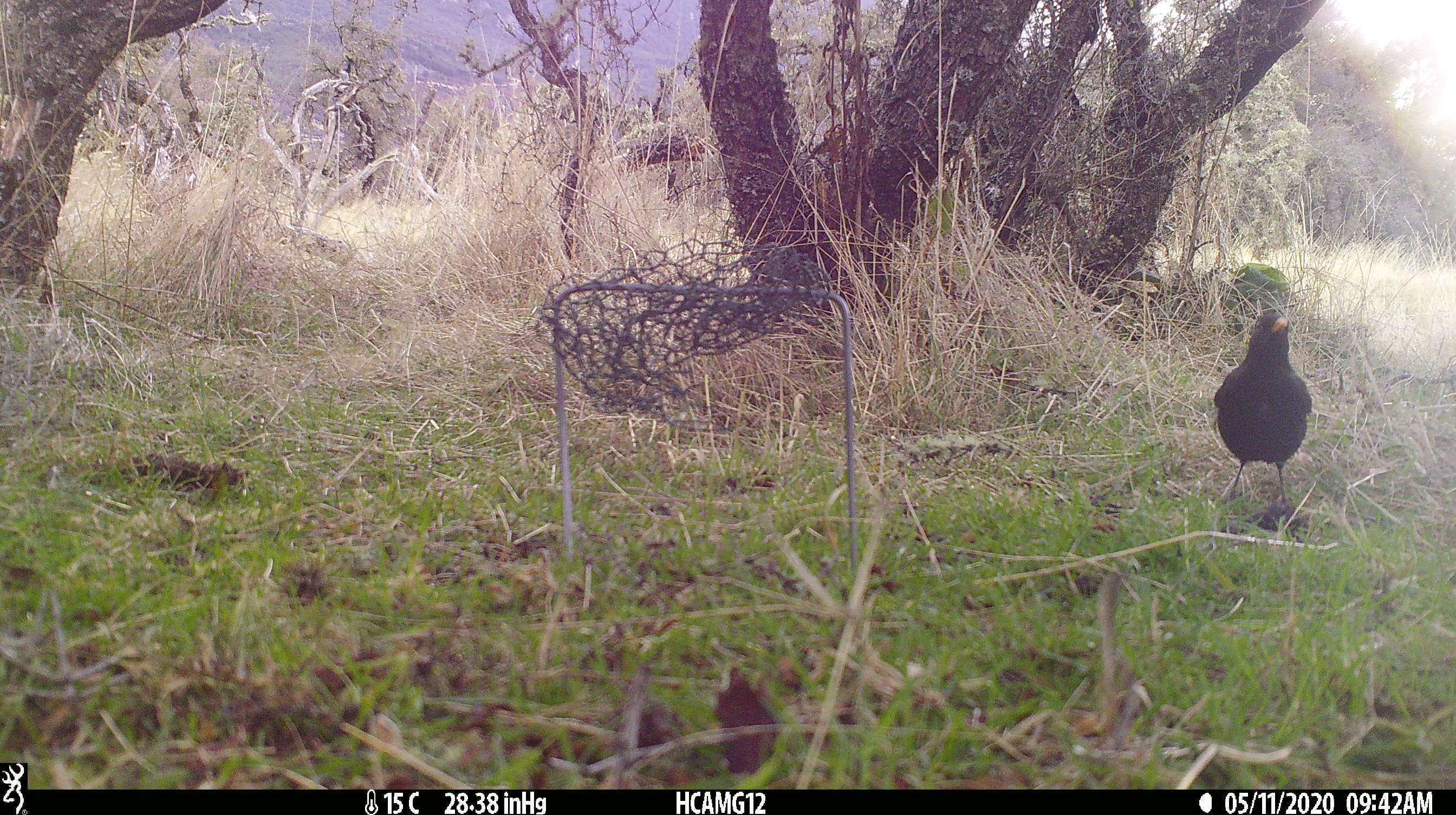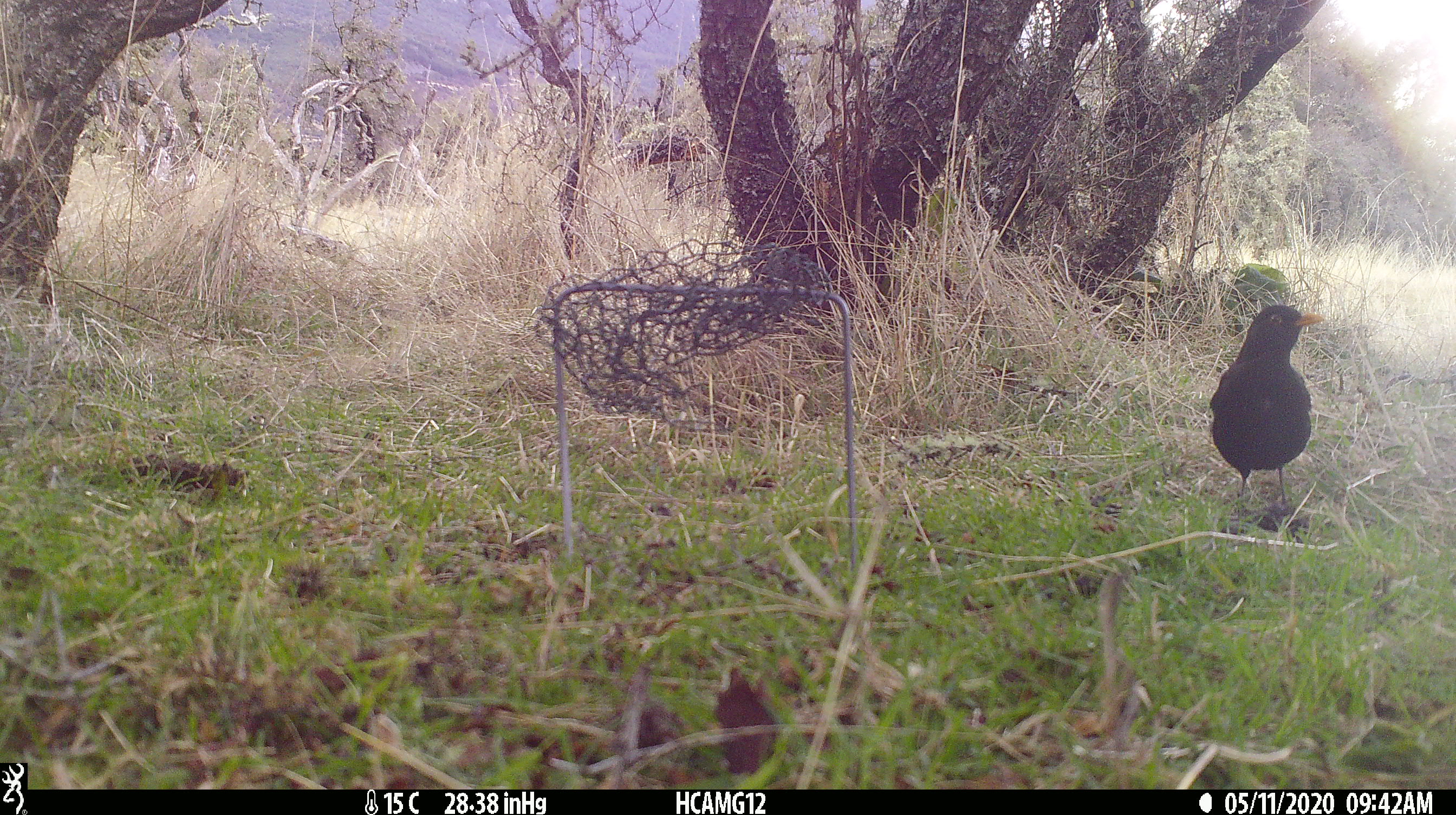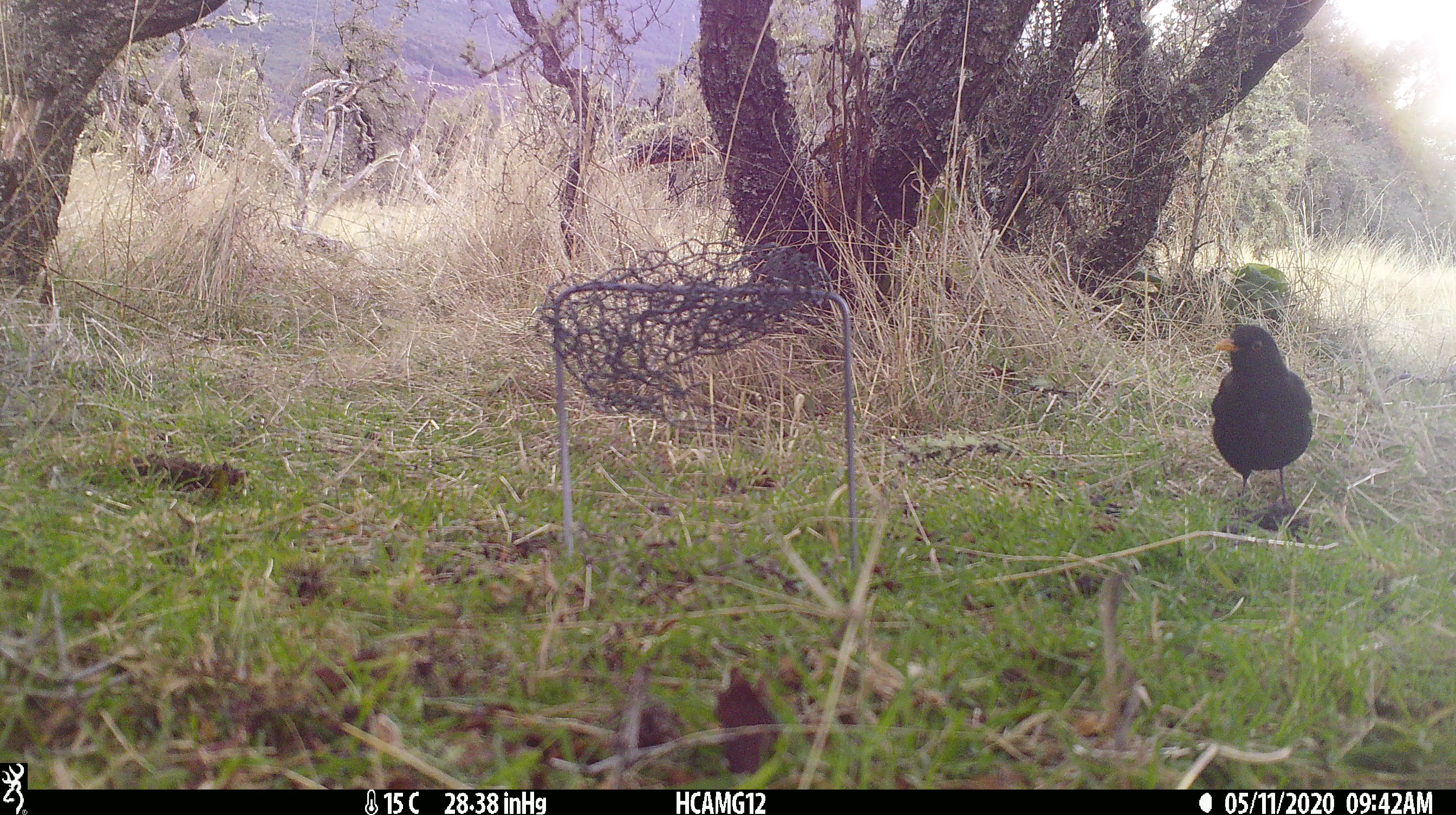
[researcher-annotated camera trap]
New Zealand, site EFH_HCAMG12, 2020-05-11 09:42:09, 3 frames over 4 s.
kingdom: Animalia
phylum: Chordata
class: Aves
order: Passeriformes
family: Turdidae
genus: Turdus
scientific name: Turdus merula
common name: eurasian blackbird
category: blackbird